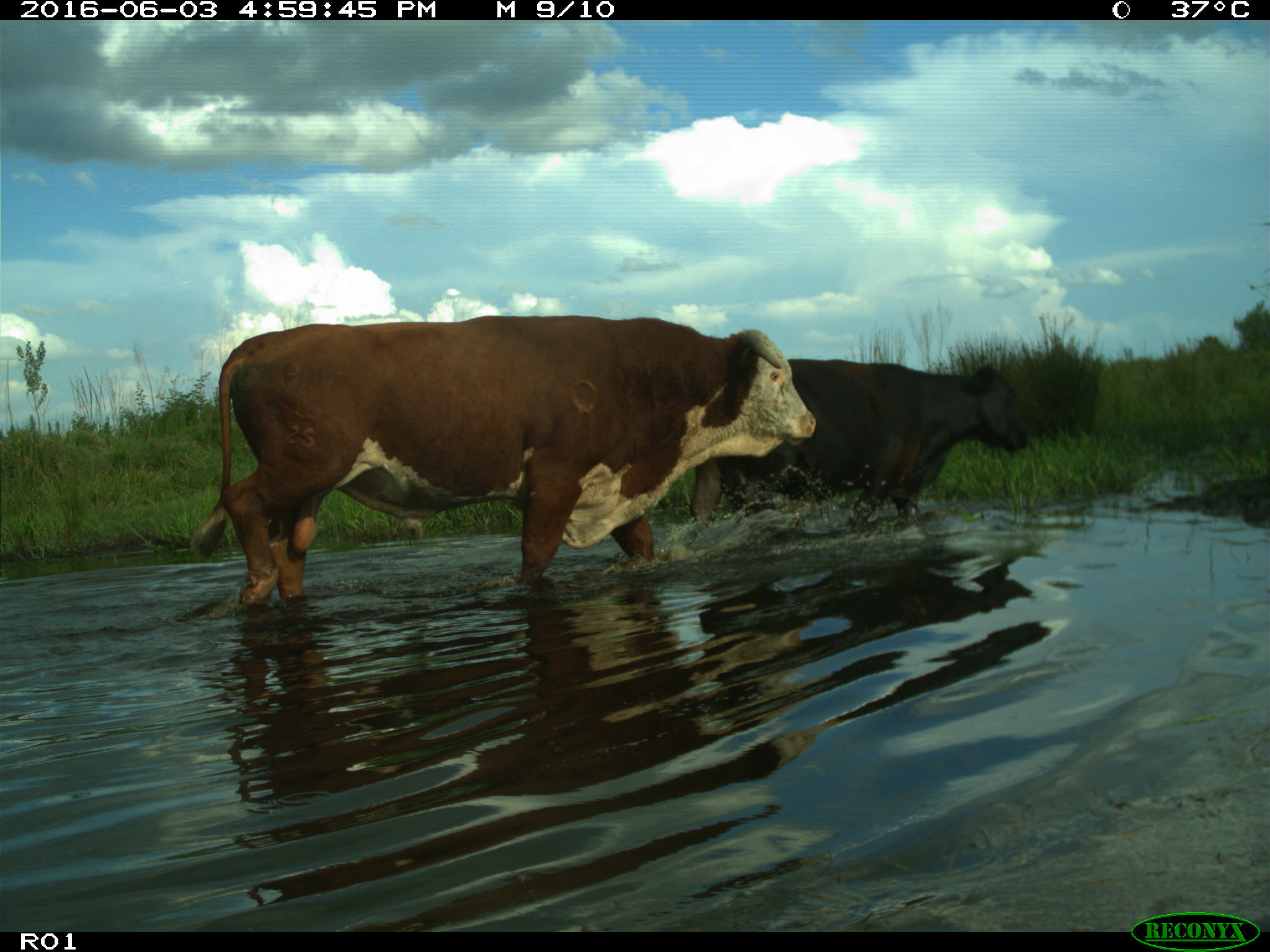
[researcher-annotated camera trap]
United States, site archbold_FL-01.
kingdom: Animalia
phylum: Chordata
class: Mammalia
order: Artiodactyla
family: Bovidae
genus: Bos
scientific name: Bos taurus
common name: domestic cow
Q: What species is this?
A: Bos taurus (domestic cow).